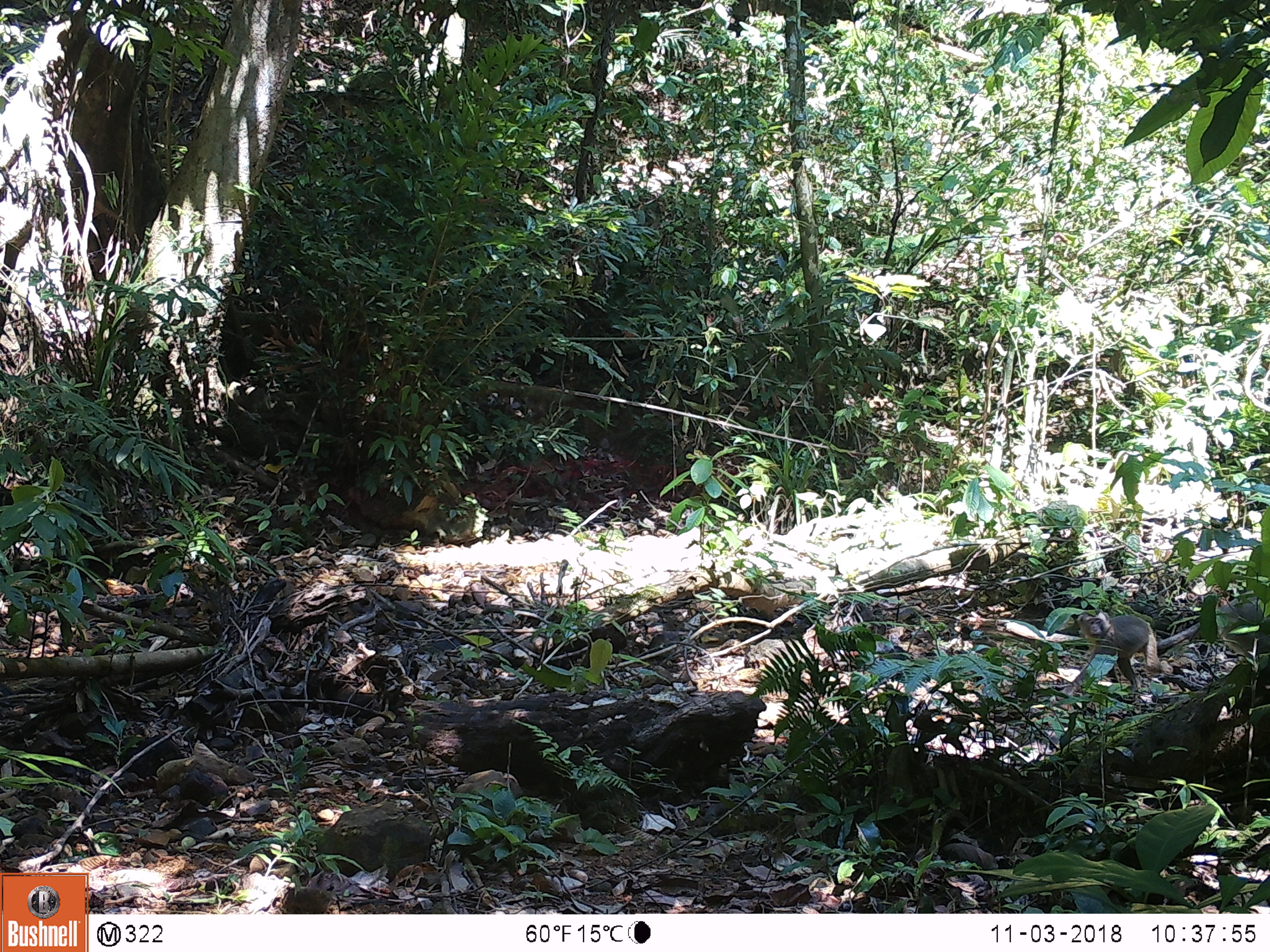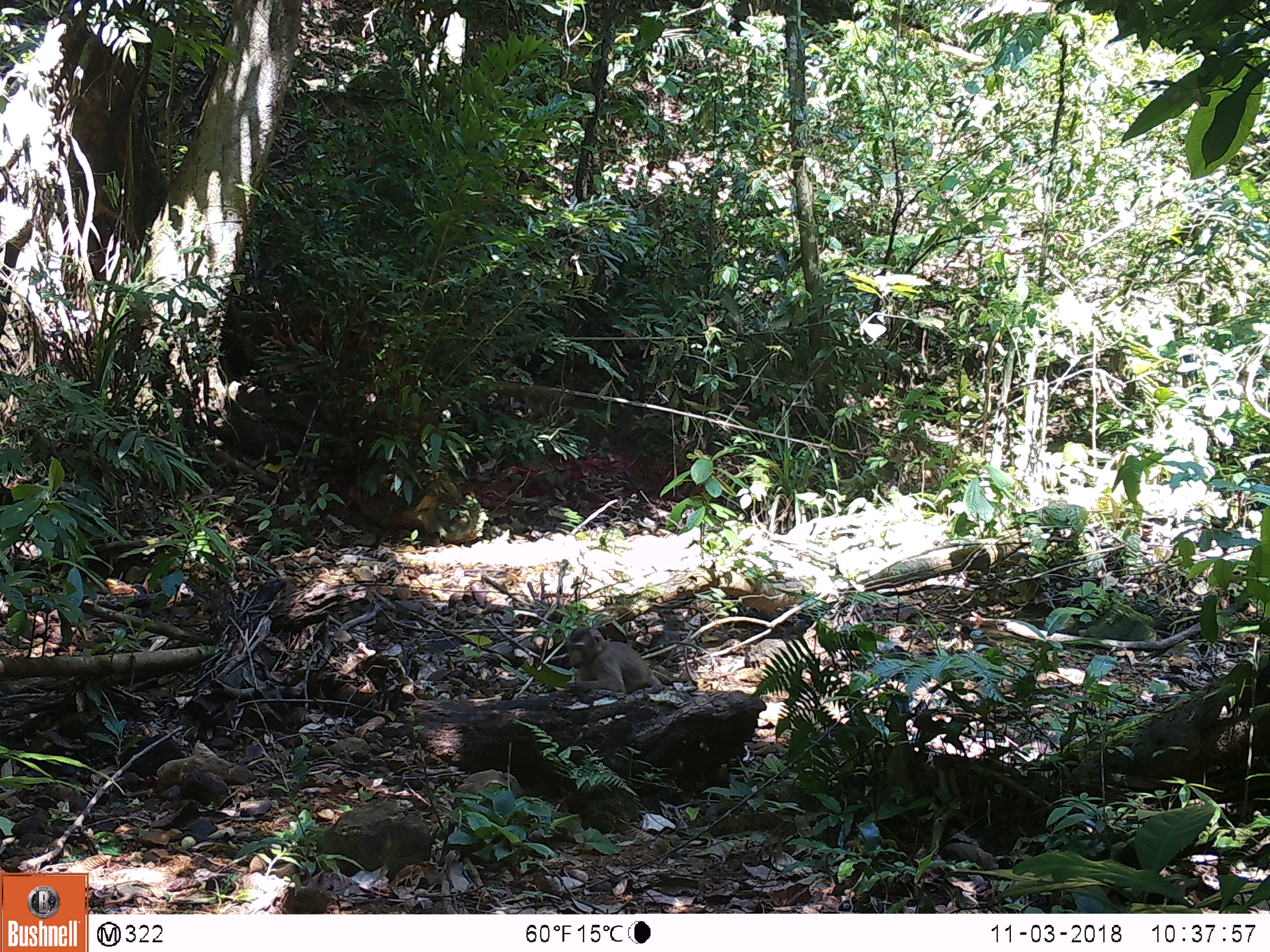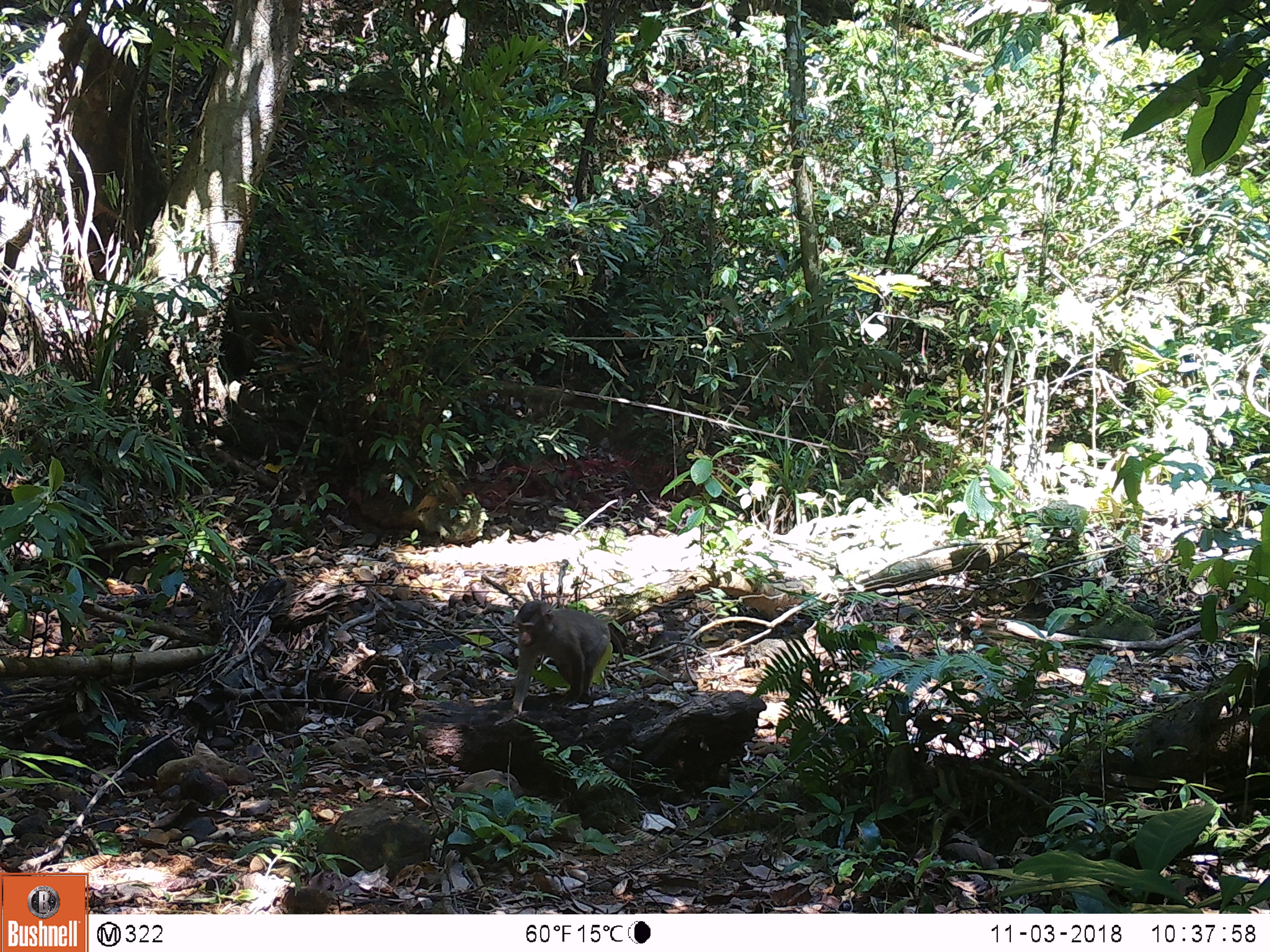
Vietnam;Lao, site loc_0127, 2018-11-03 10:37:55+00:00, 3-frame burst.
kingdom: Animalia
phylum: Chordata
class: Mammalia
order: Primates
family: Cercopithecidae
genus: Macaca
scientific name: Macaca nemestrina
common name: pig-tailed macaque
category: pig tailed macaque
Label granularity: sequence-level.